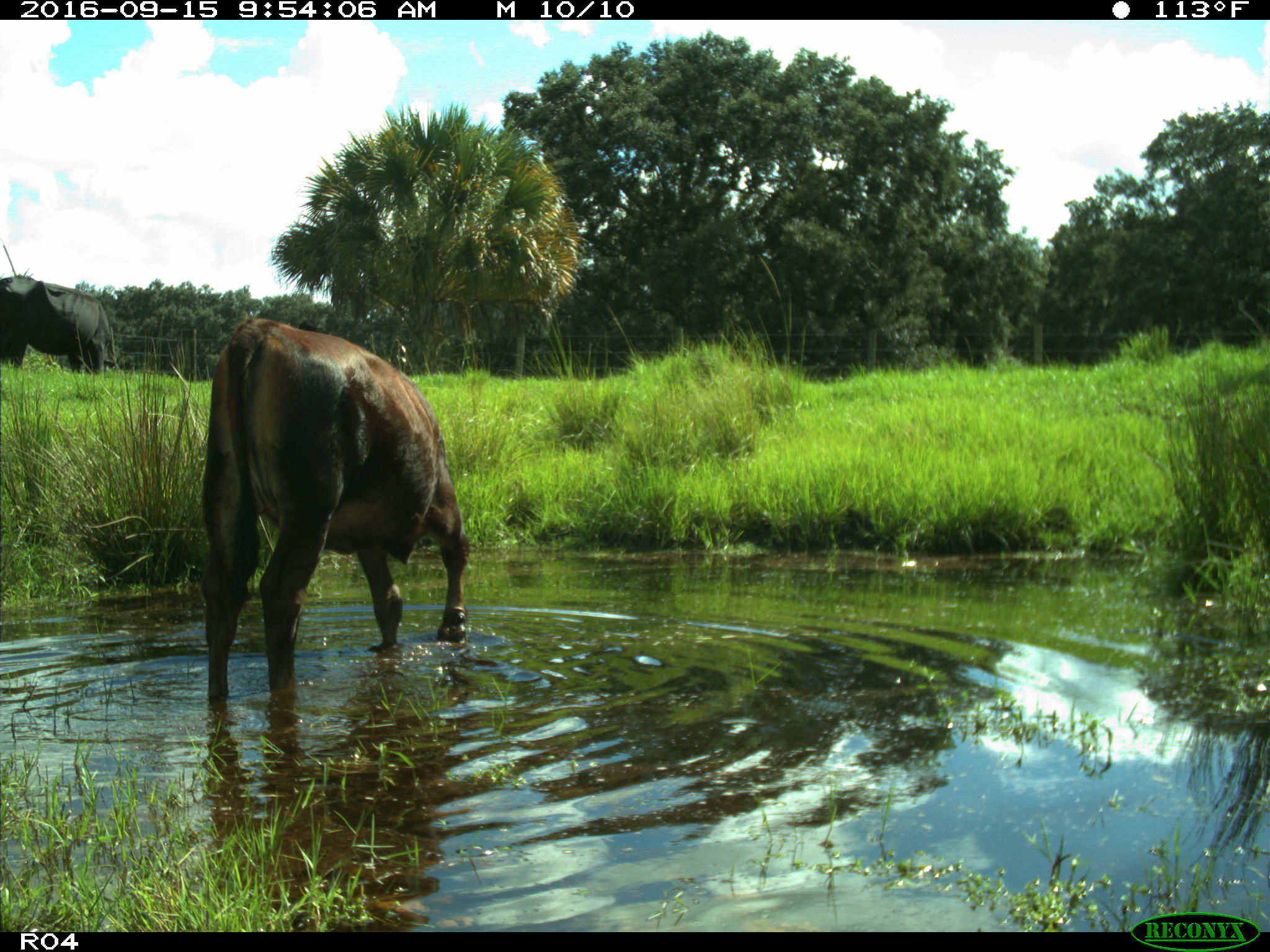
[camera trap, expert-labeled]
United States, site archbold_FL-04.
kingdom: Animalia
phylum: Chordata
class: Mammalia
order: Artiodactyla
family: Bovidae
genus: Bos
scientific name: Bos taurus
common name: domestic cow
Bos taurus (domestic cow).